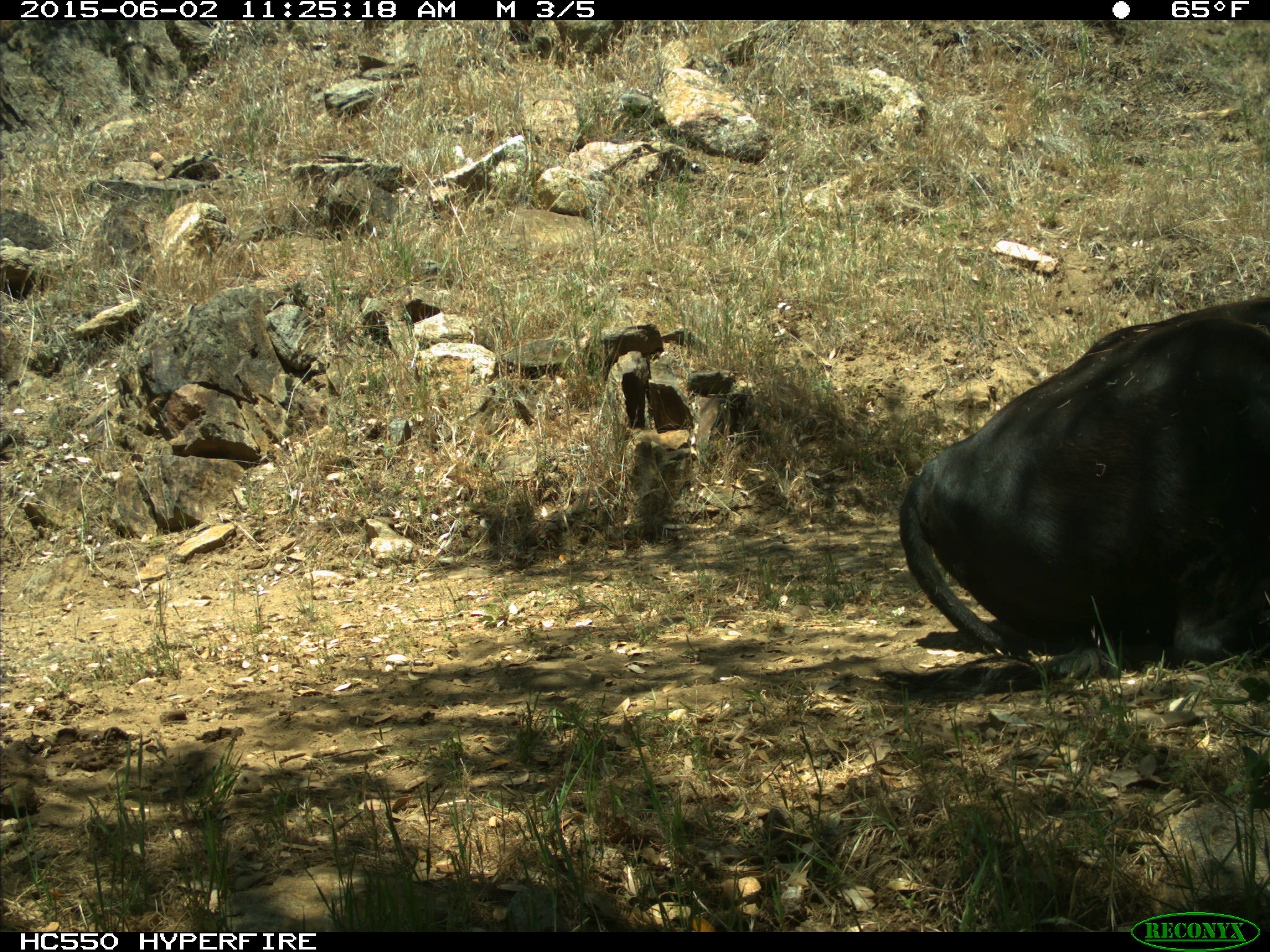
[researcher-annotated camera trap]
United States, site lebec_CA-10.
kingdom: Animalia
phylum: Chordata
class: Mammalia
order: Artiodactyla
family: Bovidae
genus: Bos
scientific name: Bos taurus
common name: domestic cow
Bos taurus (domestic cow).